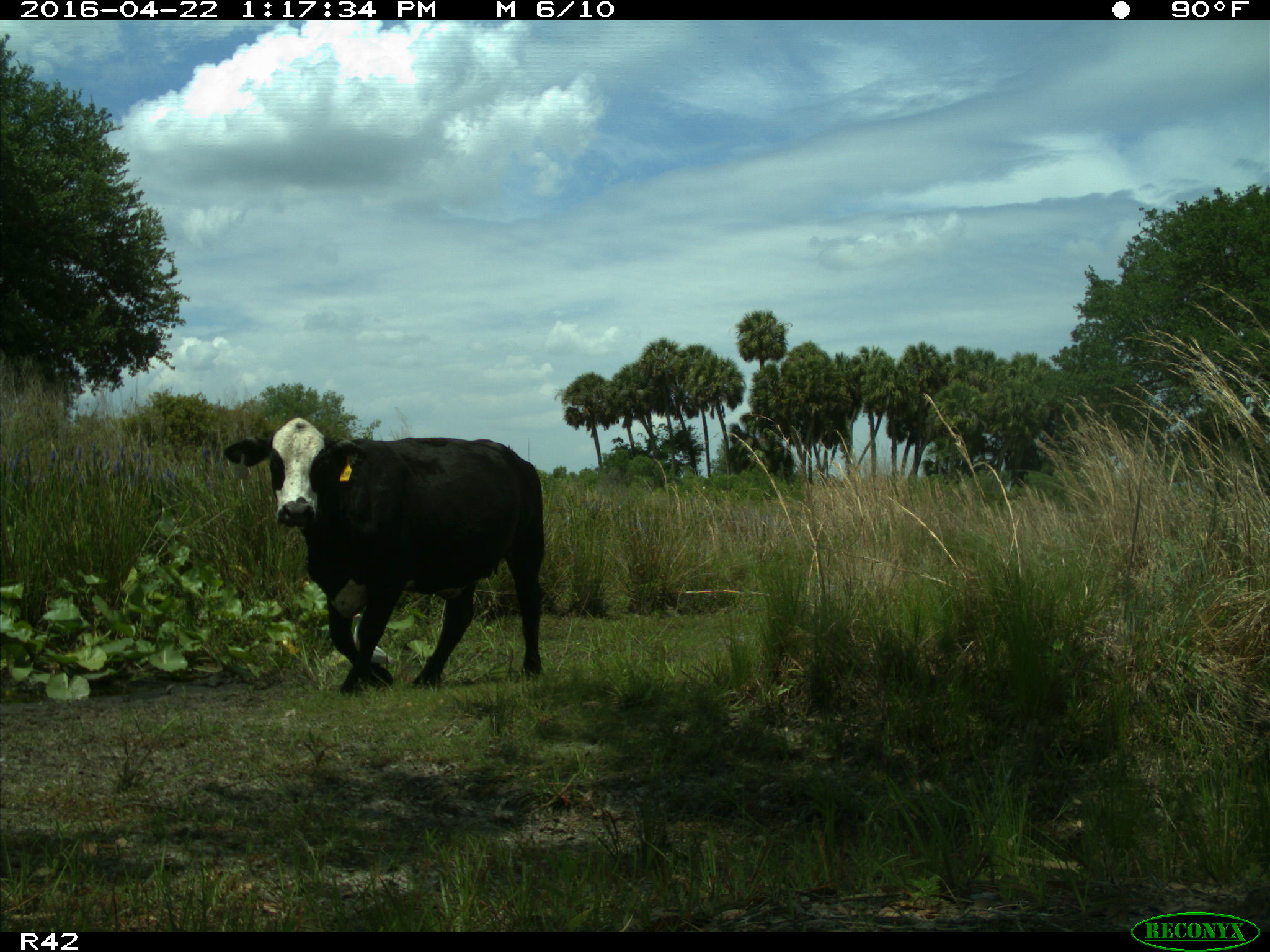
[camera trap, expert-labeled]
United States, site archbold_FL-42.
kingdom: Animalia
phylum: Chordata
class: Mammalia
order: Artiodactyla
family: Bovidae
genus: Bos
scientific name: Bos taurus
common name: domestic cow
Bos taurus (domestic cow).